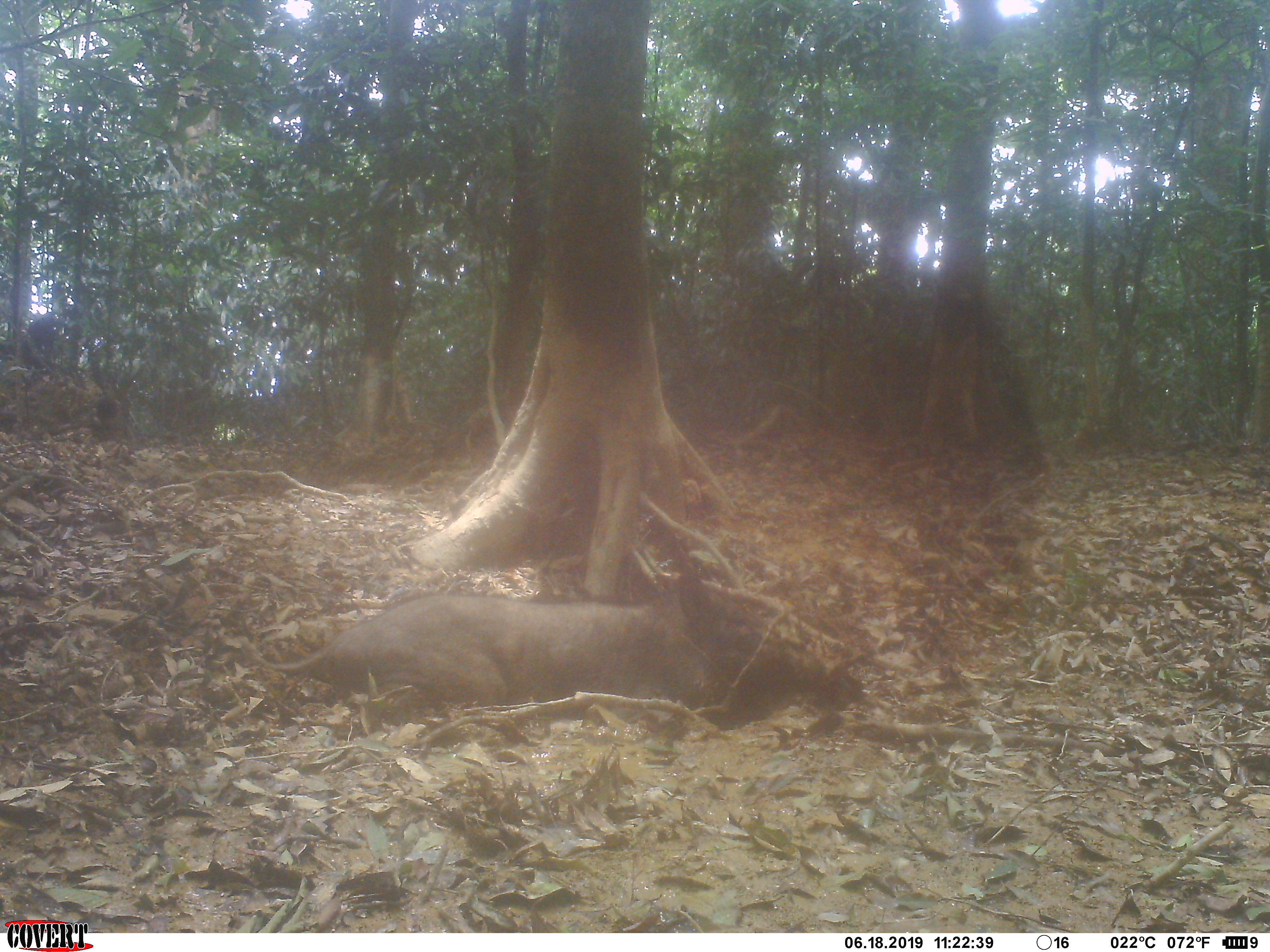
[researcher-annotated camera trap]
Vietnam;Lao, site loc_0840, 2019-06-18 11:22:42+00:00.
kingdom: Animalia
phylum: Chordata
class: Mammalia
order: Artiodactyla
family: Suidae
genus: Sus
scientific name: Sus scrofa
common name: eurasian wild pig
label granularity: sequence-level